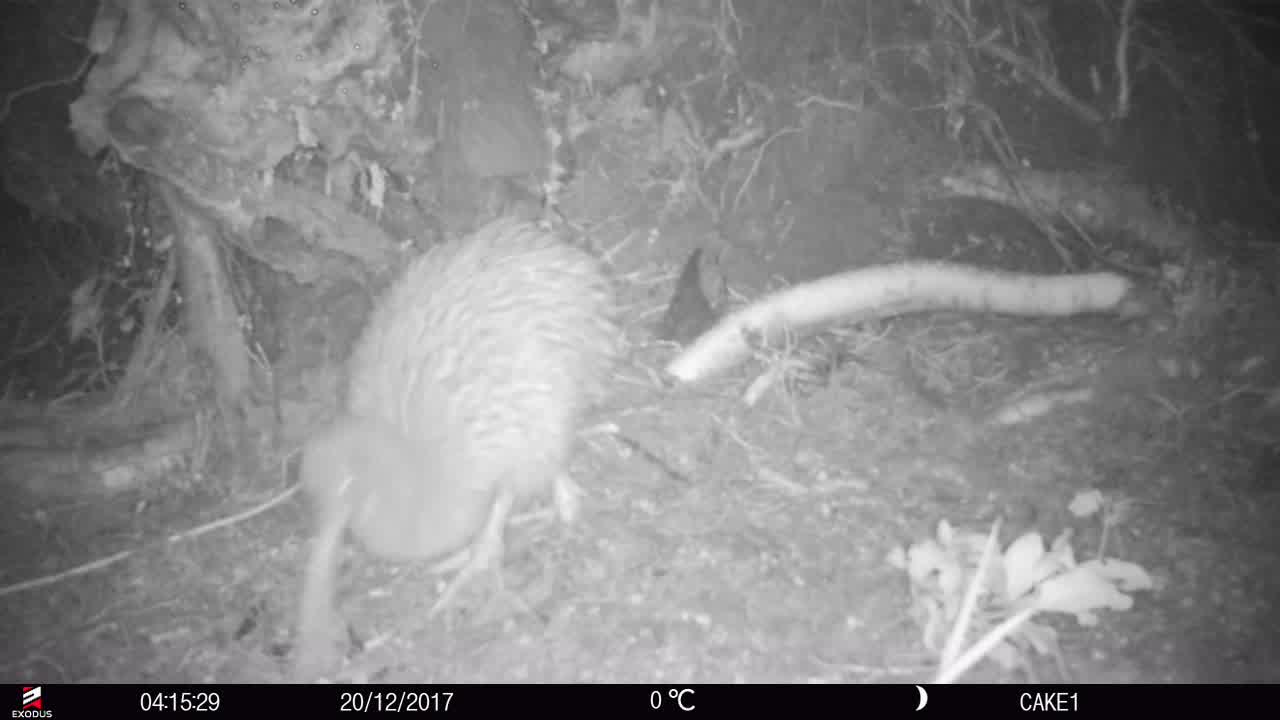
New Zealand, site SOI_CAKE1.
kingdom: Animalia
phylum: Chordata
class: Aves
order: Apterygiformes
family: Apterygidae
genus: Apteryx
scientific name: Apteryx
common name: kiwi